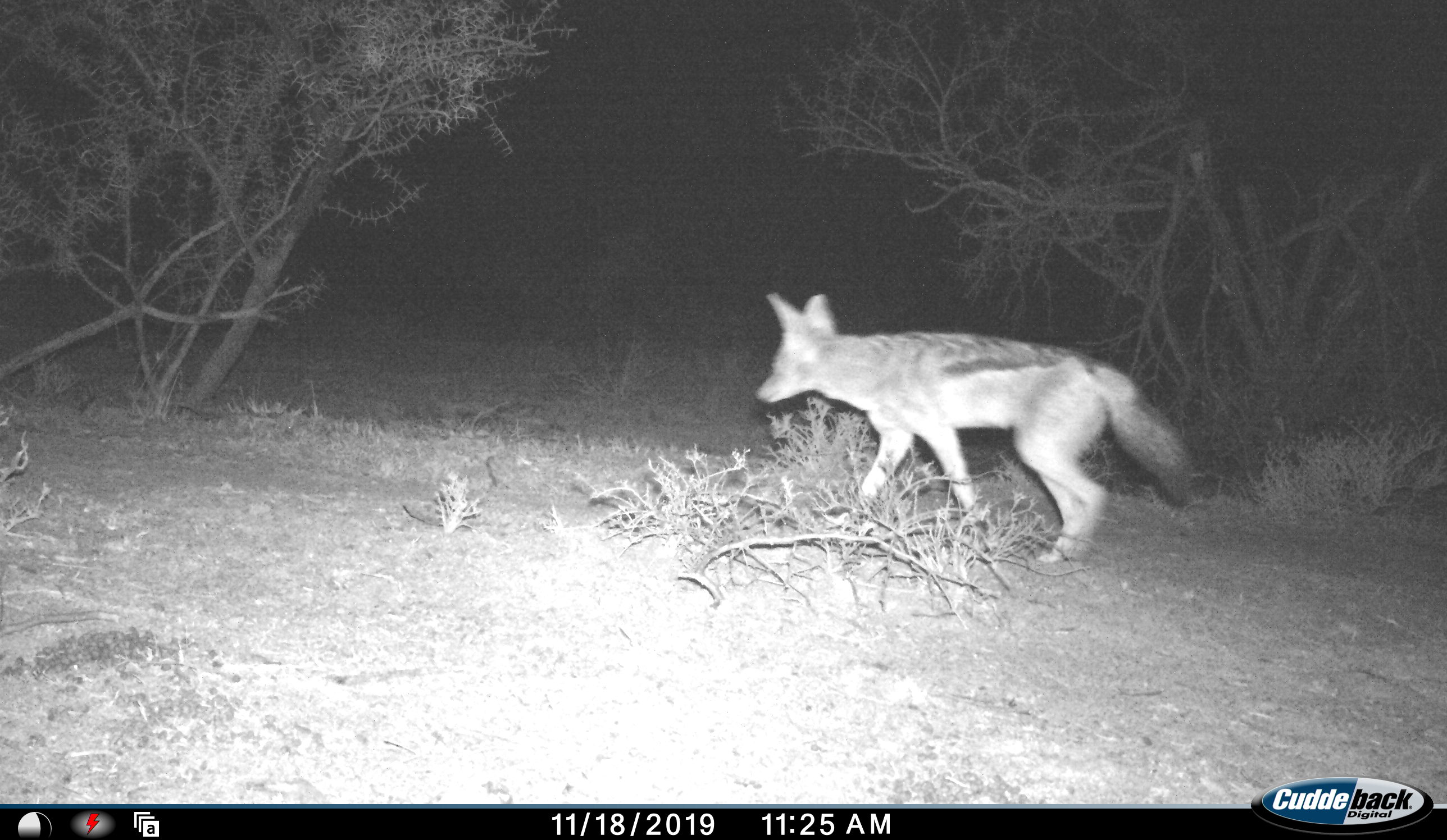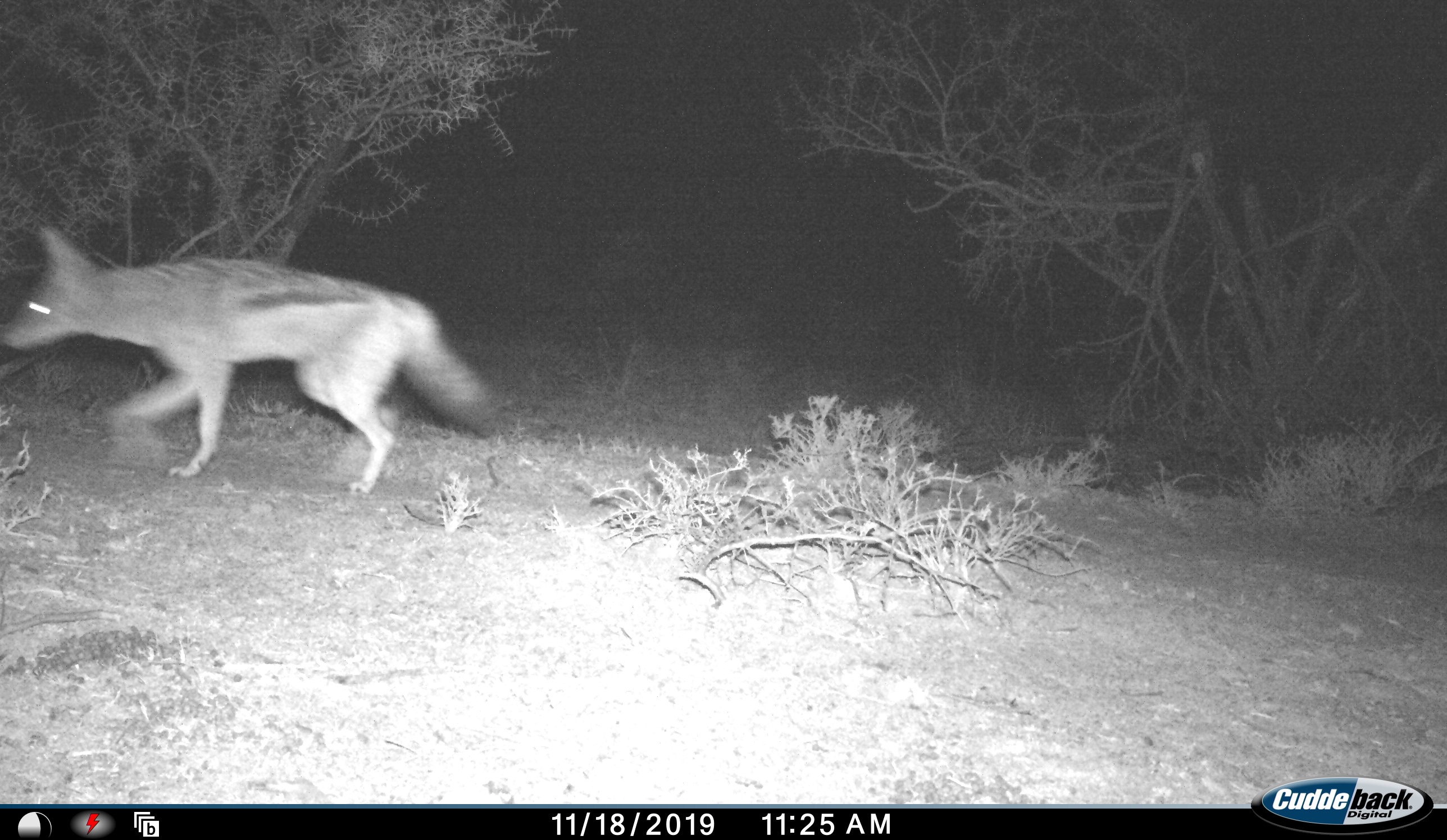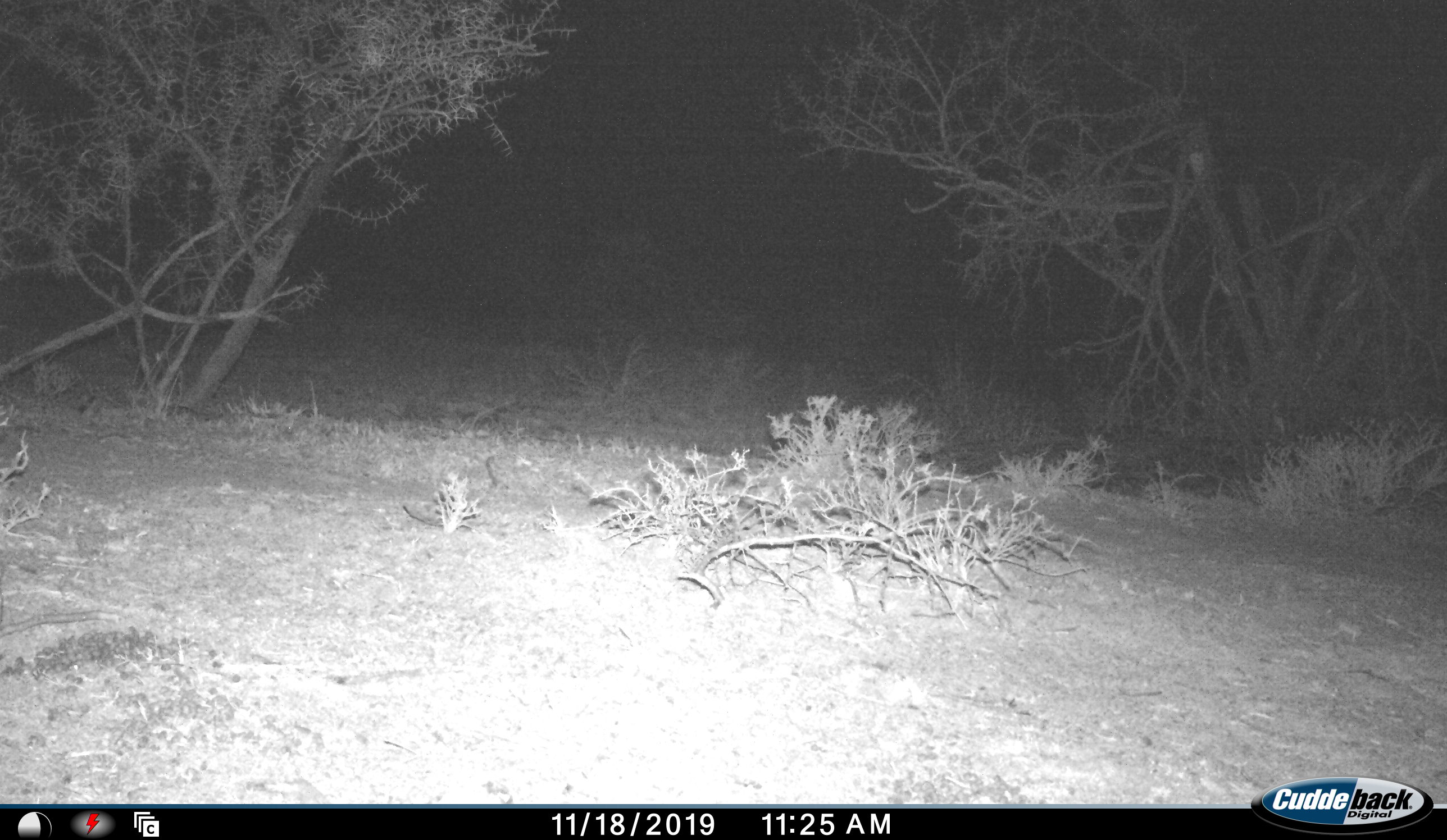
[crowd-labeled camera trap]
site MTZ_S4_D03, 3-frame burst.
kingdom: Animalia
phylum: Chordata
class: Mammalia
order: Carnivora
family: Canidae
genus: Lupulella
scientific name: Lupulella mesomelas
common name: black-backed jackal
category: jackalblackbacked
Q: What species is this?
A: Jackalblackbacked (black-backed jackal) (Lupulella mesomelas).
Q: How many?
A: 1.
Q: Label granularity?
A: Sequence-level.